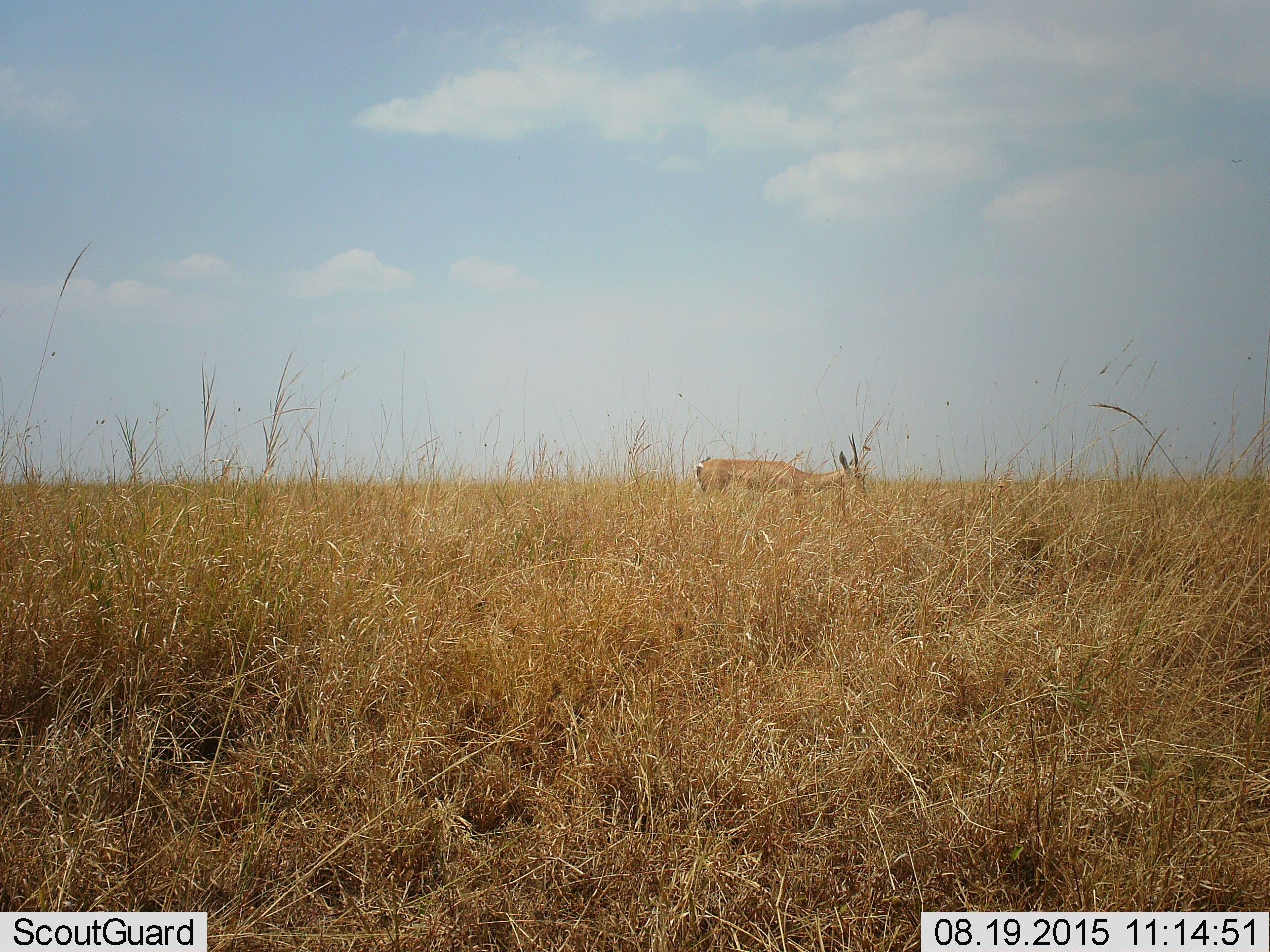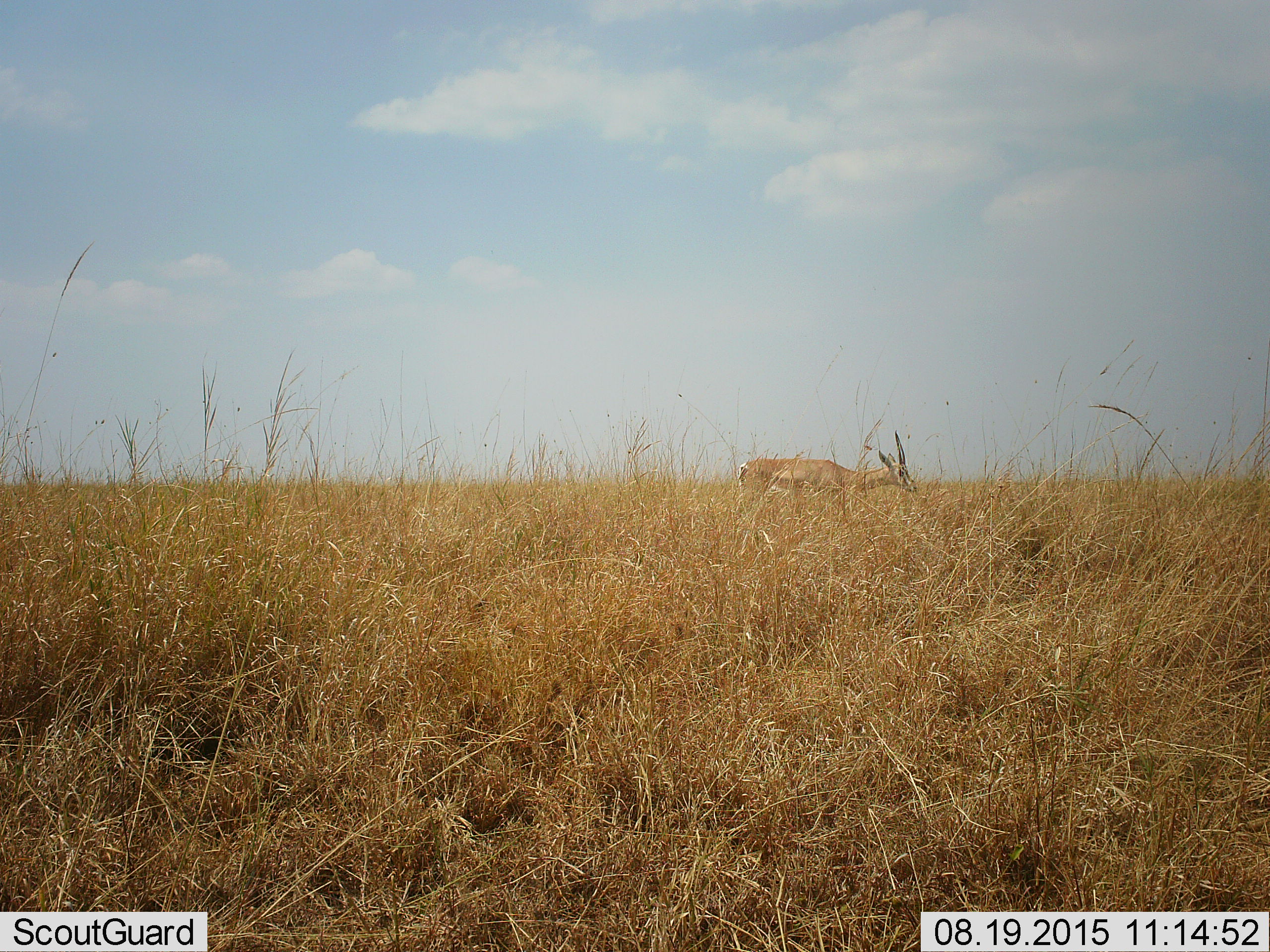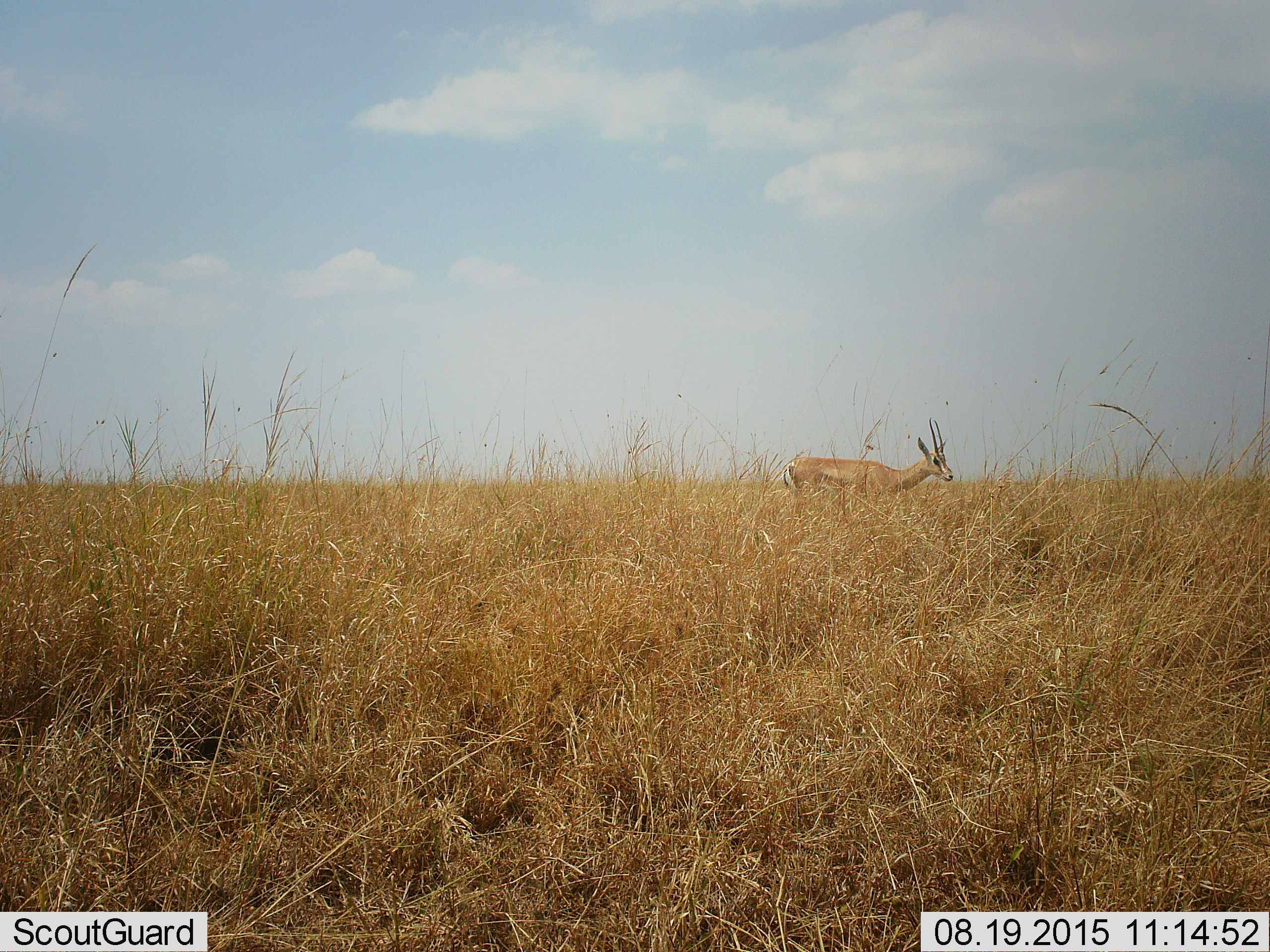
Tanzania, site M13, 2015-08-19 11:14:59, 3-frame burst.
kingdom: Animalia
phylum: Chordata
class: Mammalia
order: Artiodactyla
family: Bovidae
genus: Nanger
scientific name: Nanger granti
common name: grant's gazelle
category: gazellegrants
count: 1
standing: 33%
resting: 0%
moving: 33%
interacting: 0%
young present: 0%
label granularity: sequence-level